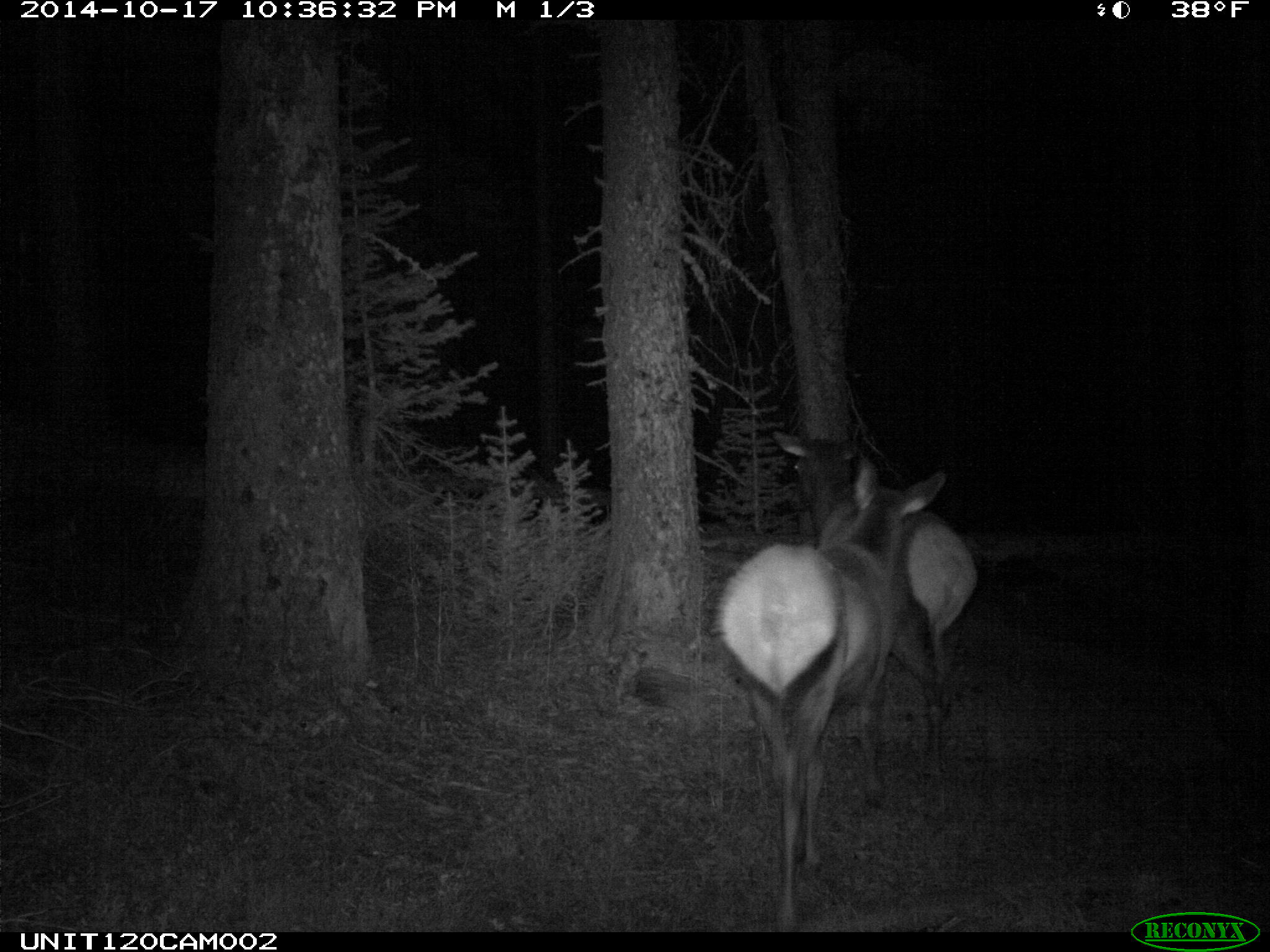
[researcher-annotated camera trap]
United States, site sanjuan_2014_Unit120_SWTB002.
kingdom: Animalia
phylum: Chordata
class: Mammalia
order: Artiodactyla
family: Cervidae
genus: Cervus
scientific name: Cervus elaphus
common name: red deer